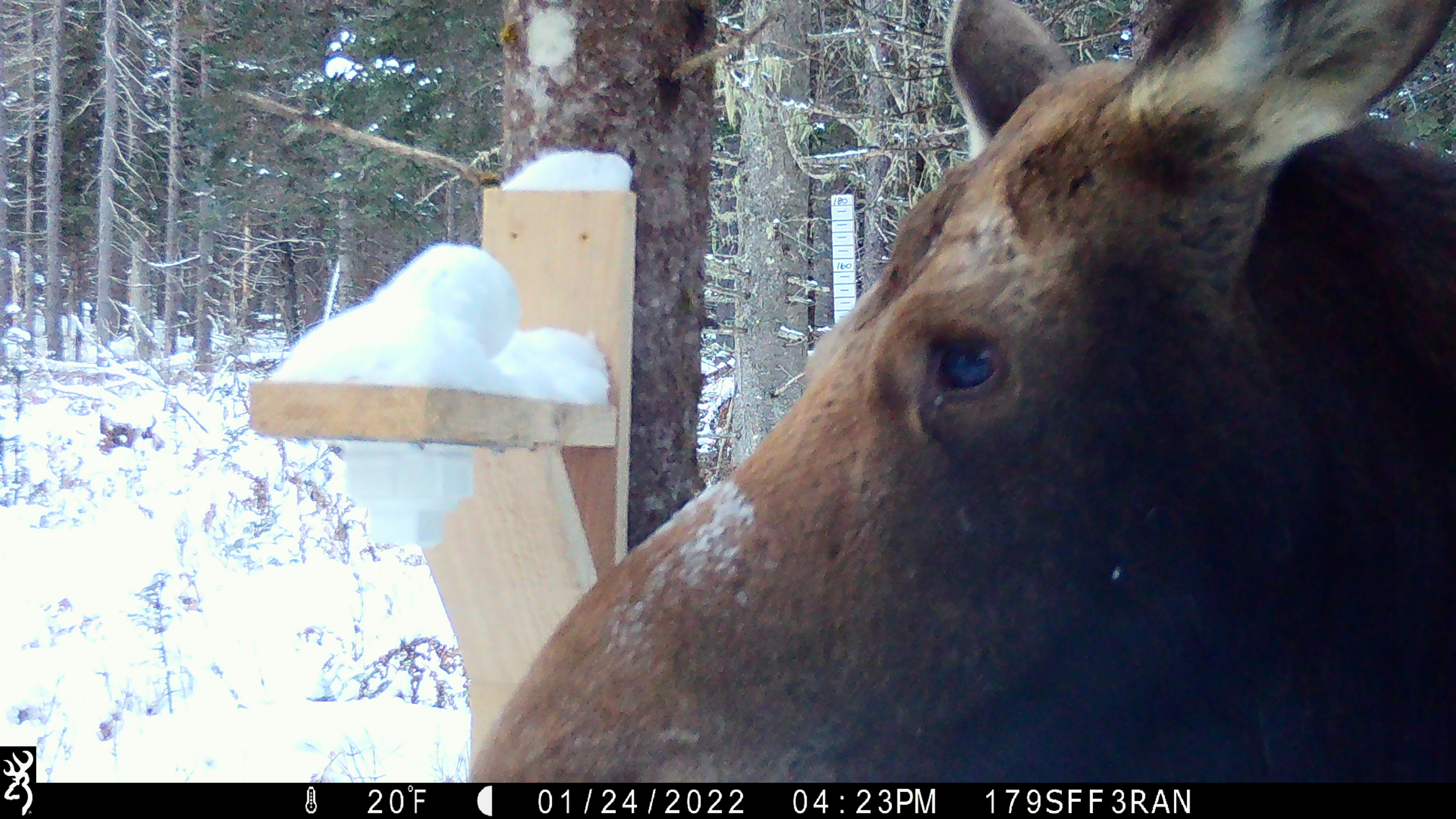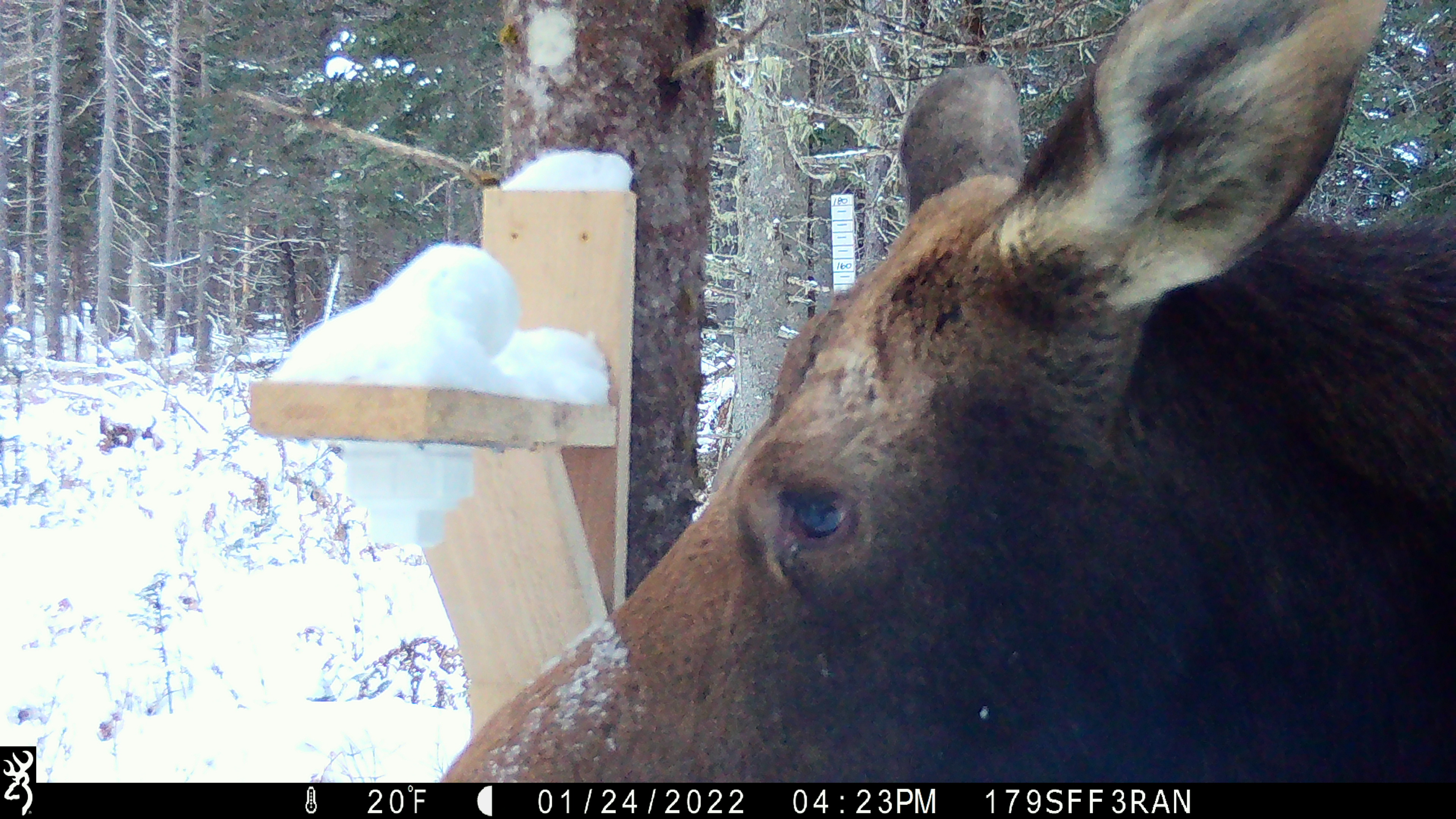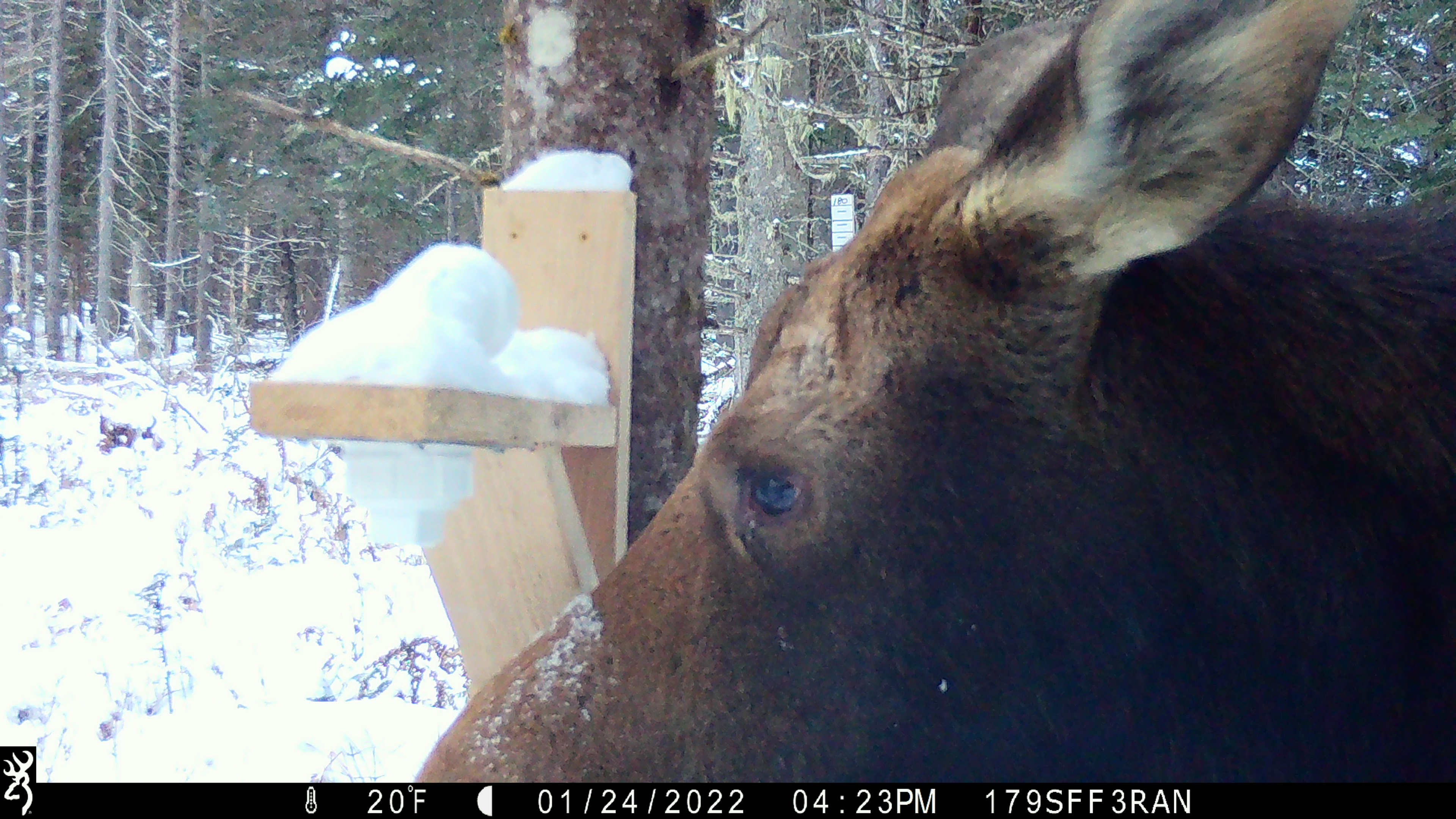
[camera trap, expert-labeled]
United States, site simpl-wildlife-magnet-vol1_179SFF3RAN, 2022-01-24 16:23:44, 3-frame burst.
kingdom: Animalia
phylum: Chordata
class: Mammalia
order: Artiodactyla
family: Cervidae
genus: Alces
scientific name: Alces alces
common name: moose